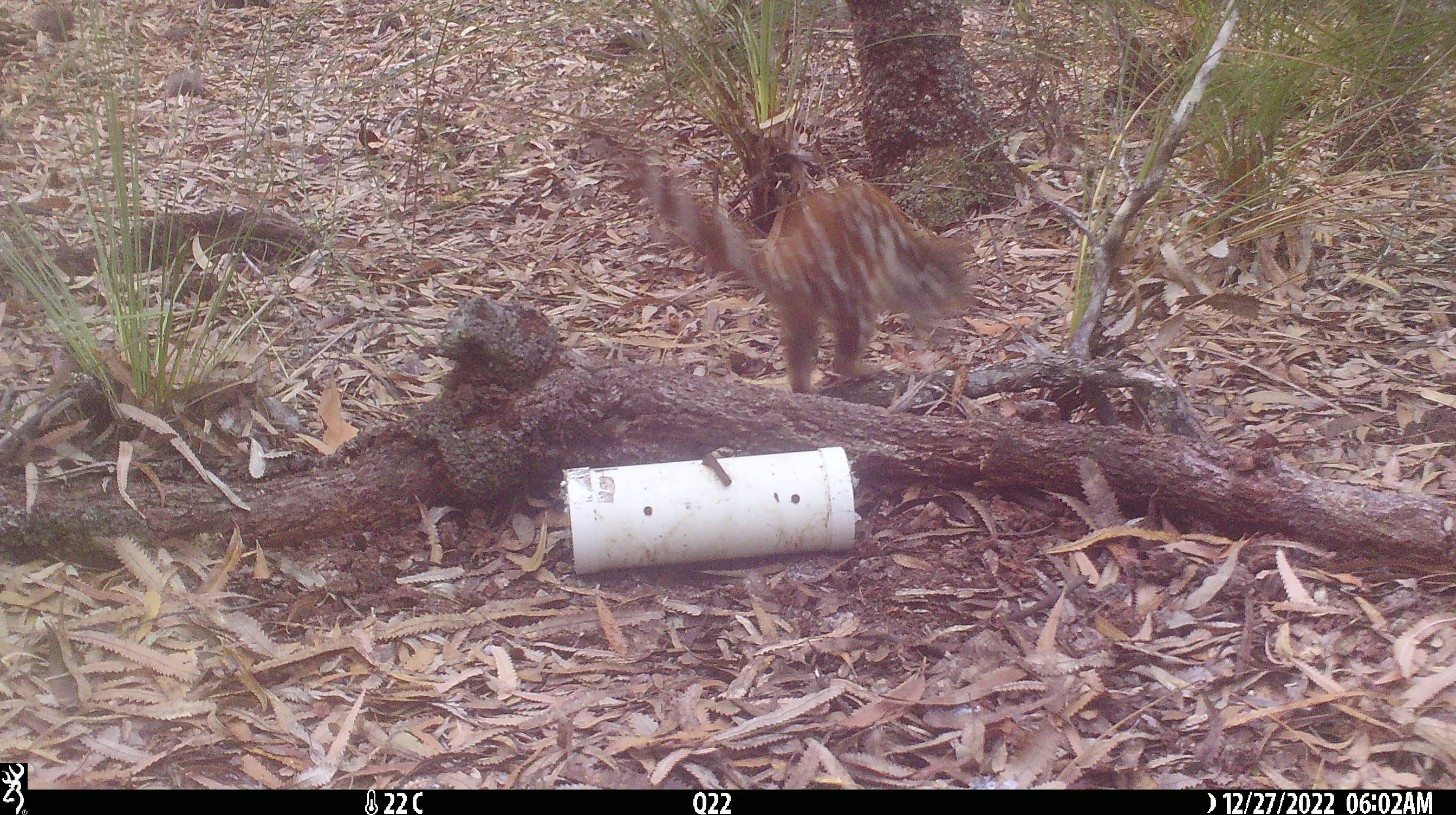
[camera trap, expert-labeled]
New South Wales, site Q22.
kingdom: Animalia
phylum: Chordata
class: Mammalia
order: Dasyuromorphia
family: Dasyuridae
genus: Dasyurus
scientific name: Dasyurus maculatus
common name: spotted-tailed quoll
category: quoll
Quoll (spotted-tailed quoll) (Dasyurus maculatus).